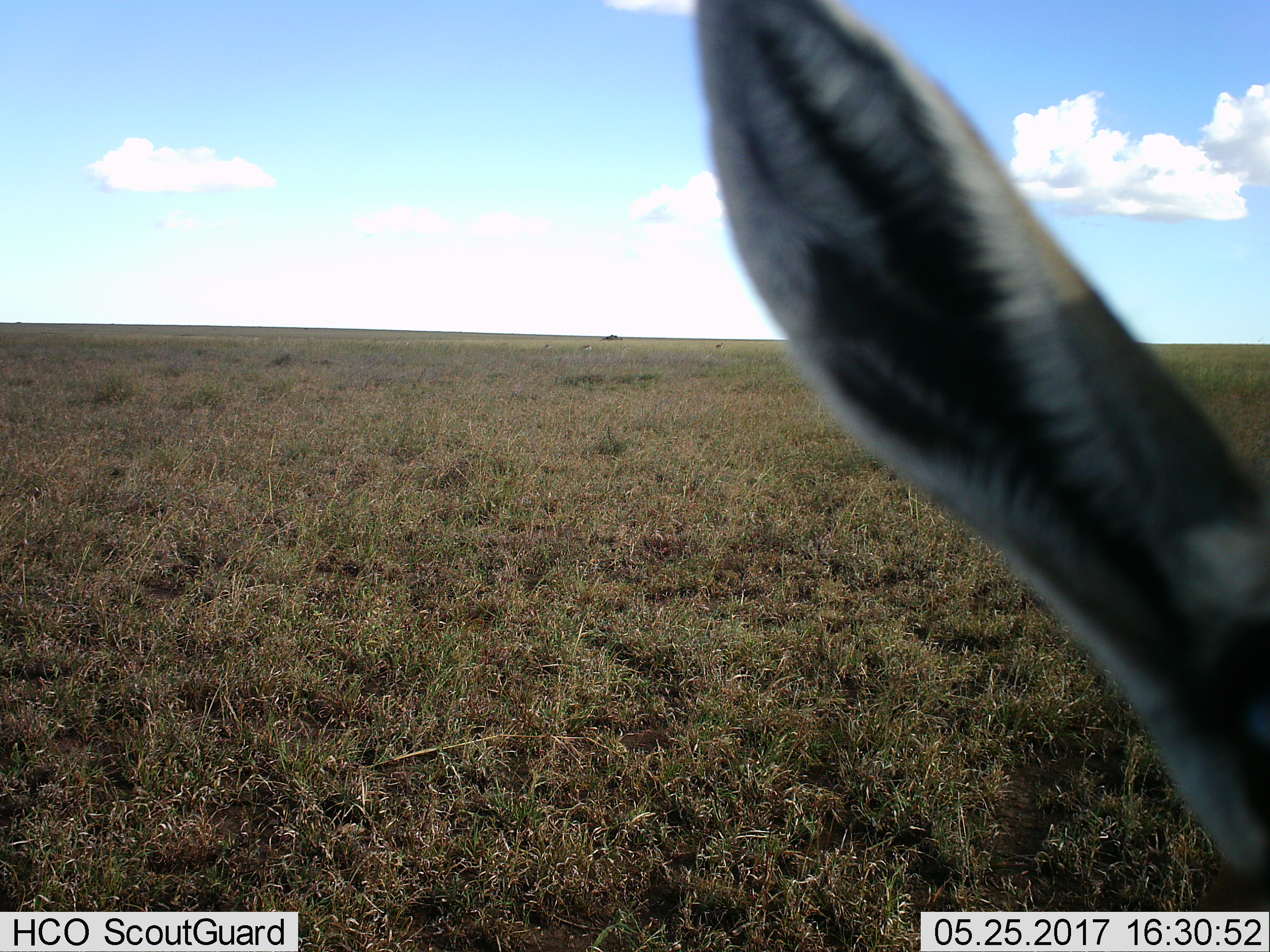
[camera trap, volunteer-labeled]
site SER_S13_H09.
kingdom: Animalia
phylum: Chordata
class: Mammalia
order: Artiodactyla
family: Bovidae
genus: Eudorcas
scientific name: Eudorcas thomsonii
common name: thomson's gazelle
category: gazellethomsons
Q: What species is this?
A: Gazellethomsons (thomson's gazelle) (Eudorcas thomsonii).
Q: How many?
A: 4.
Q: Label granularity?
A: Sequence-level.